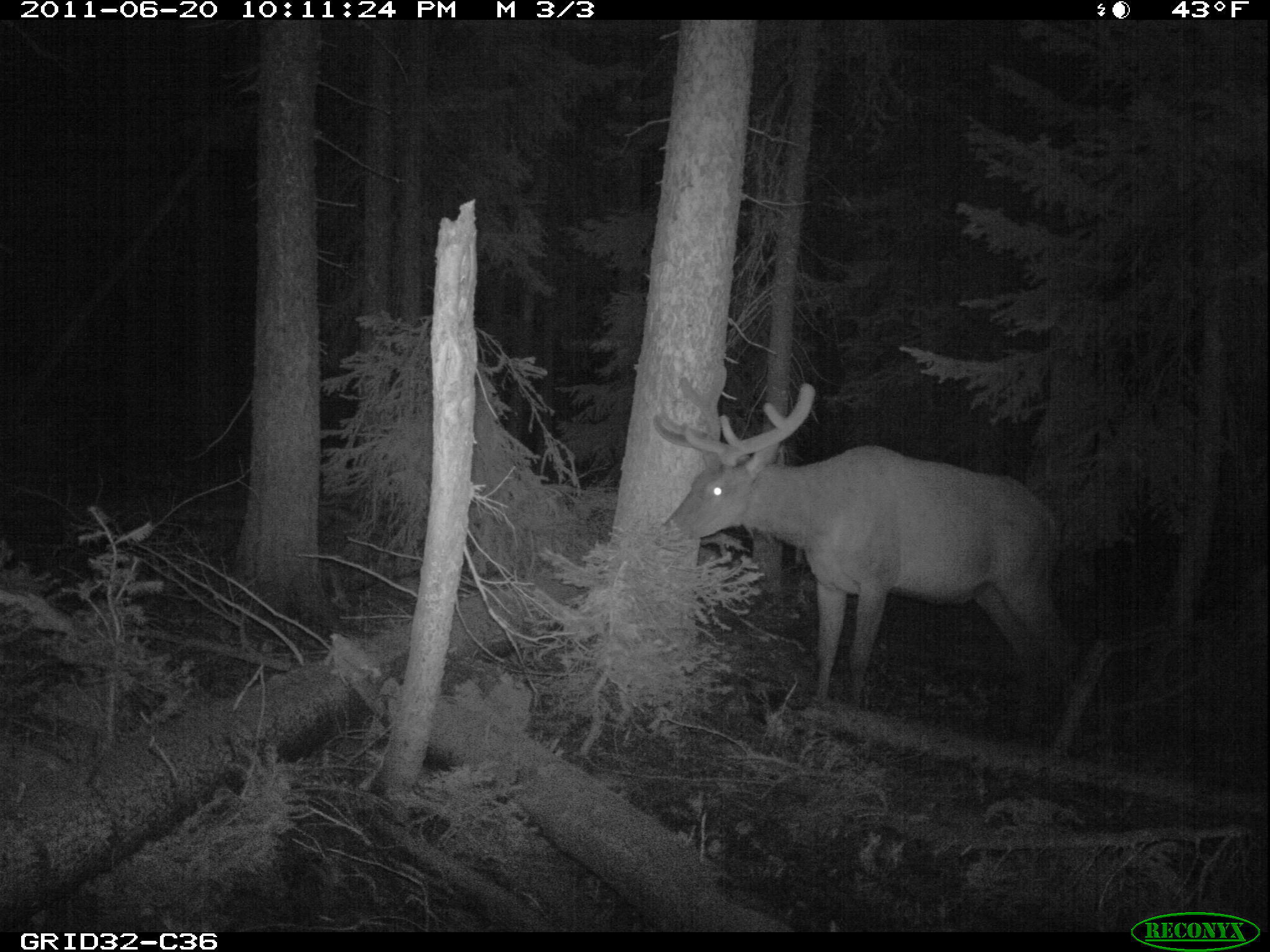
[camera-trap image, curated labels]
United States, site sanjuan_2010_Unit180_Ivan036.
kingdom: Animalia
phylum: Chordata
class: Mammalia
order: Artiodactyla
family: Cervidae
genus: Cervus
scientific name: Cervus elaphus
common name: red deer